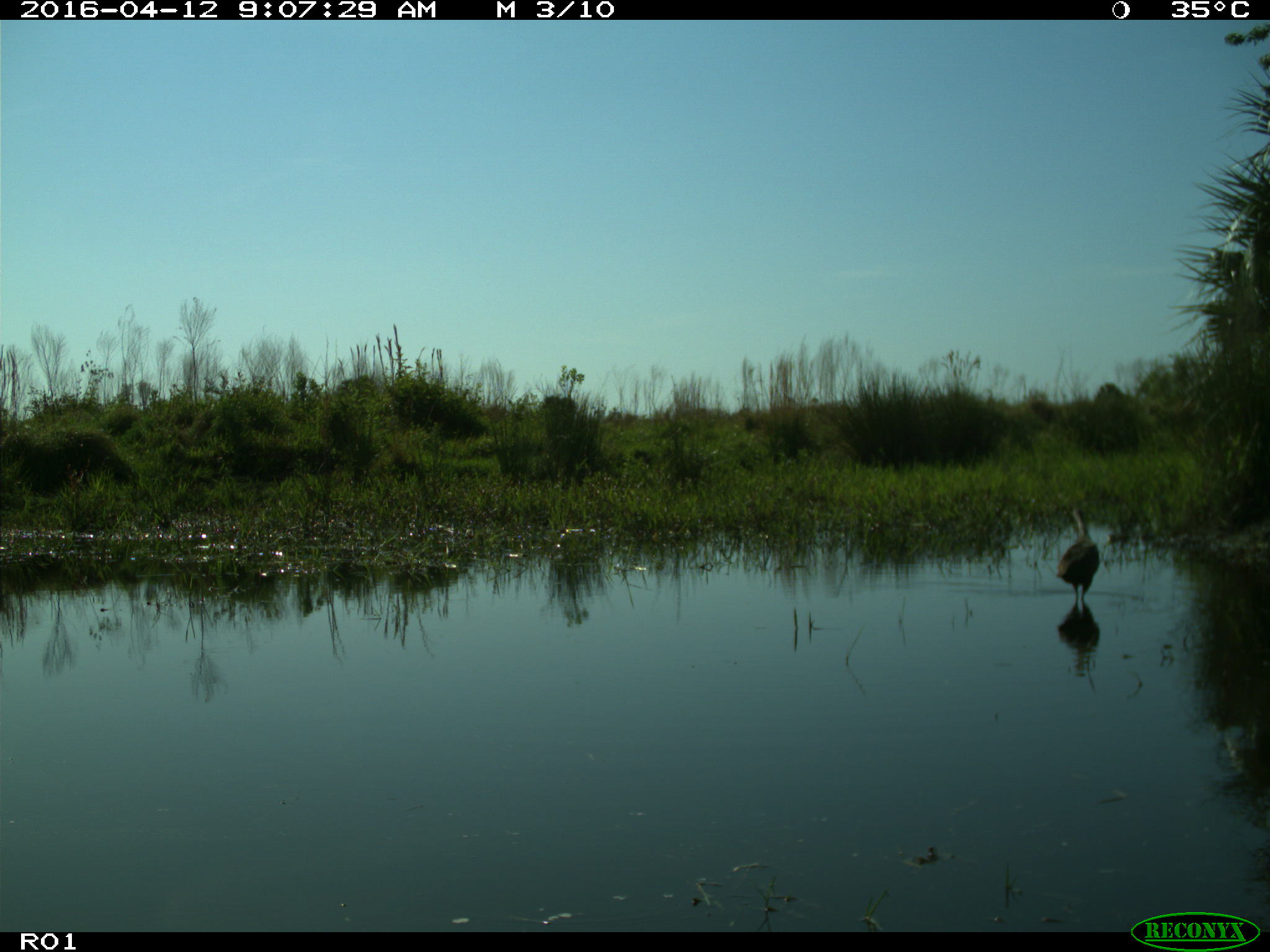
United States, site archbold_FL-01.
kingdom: Animalia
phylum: Chordata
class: Aves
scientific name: Aves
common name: birds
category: unidentified bird